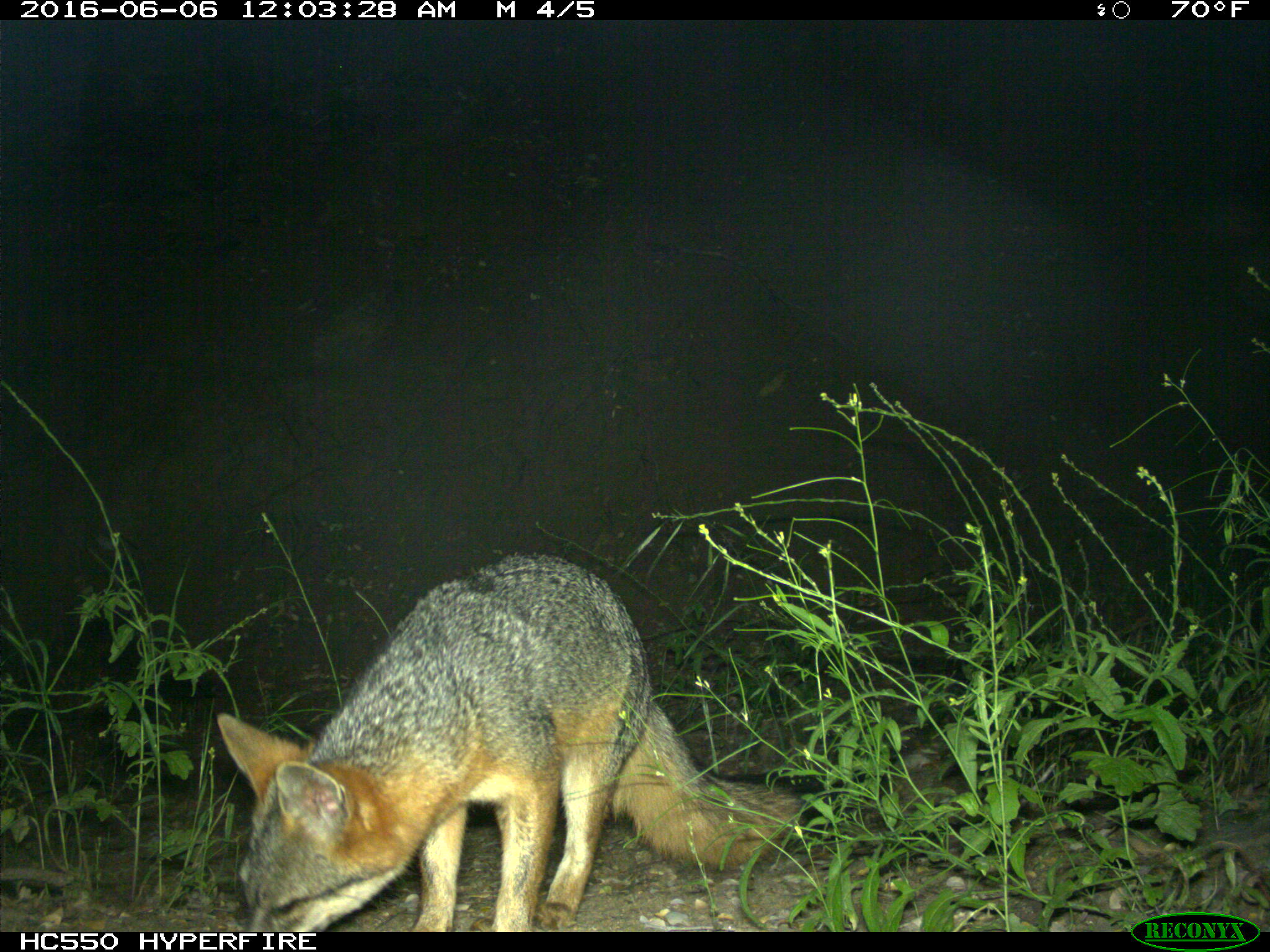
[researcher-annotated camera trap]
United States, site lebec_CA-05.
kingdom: Animalia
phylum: Chordata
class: Mammalia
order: Carnivora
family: Canidae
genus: Urocyon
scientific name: Urocyon cinereoargenteus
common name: gray fox